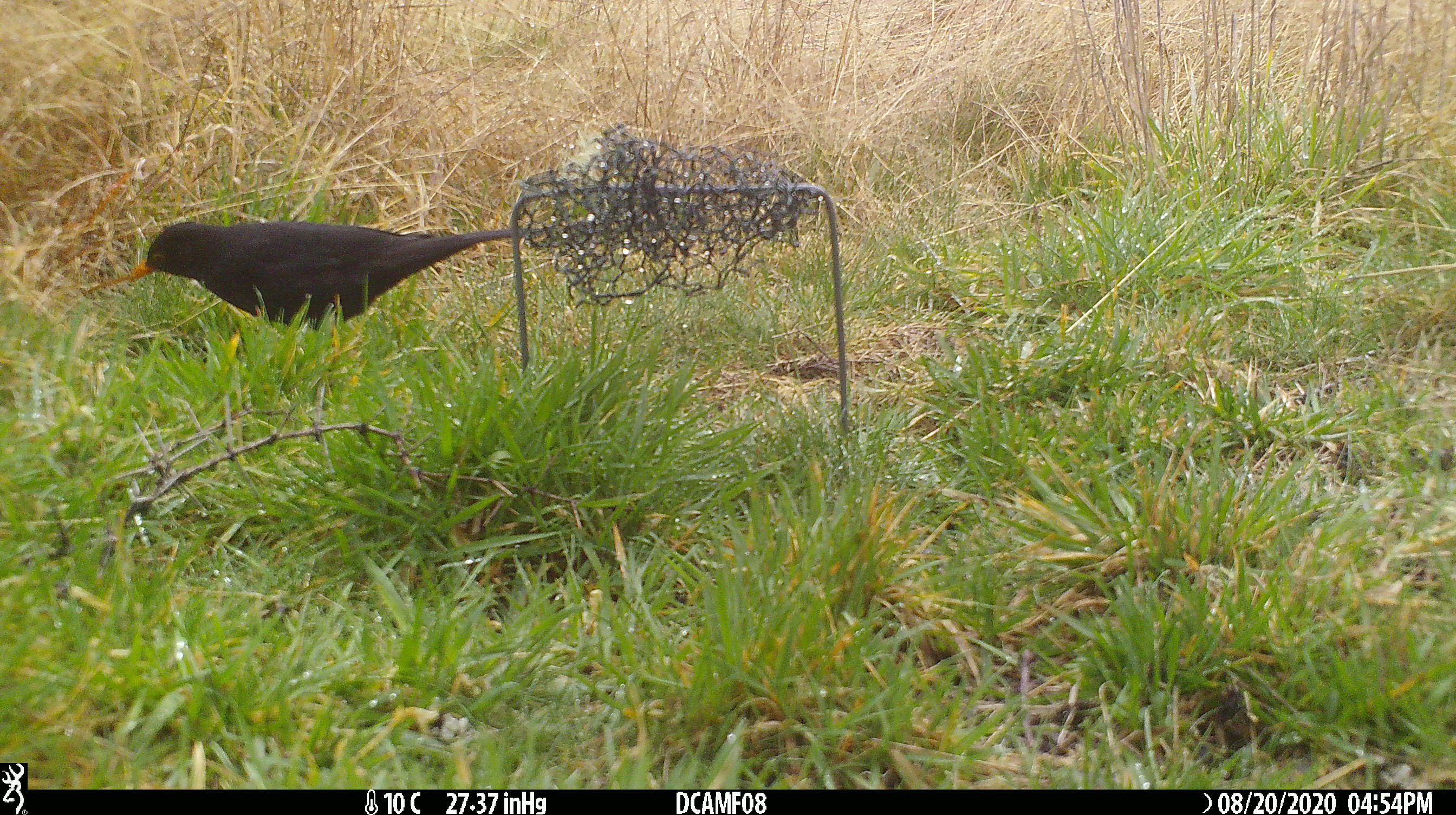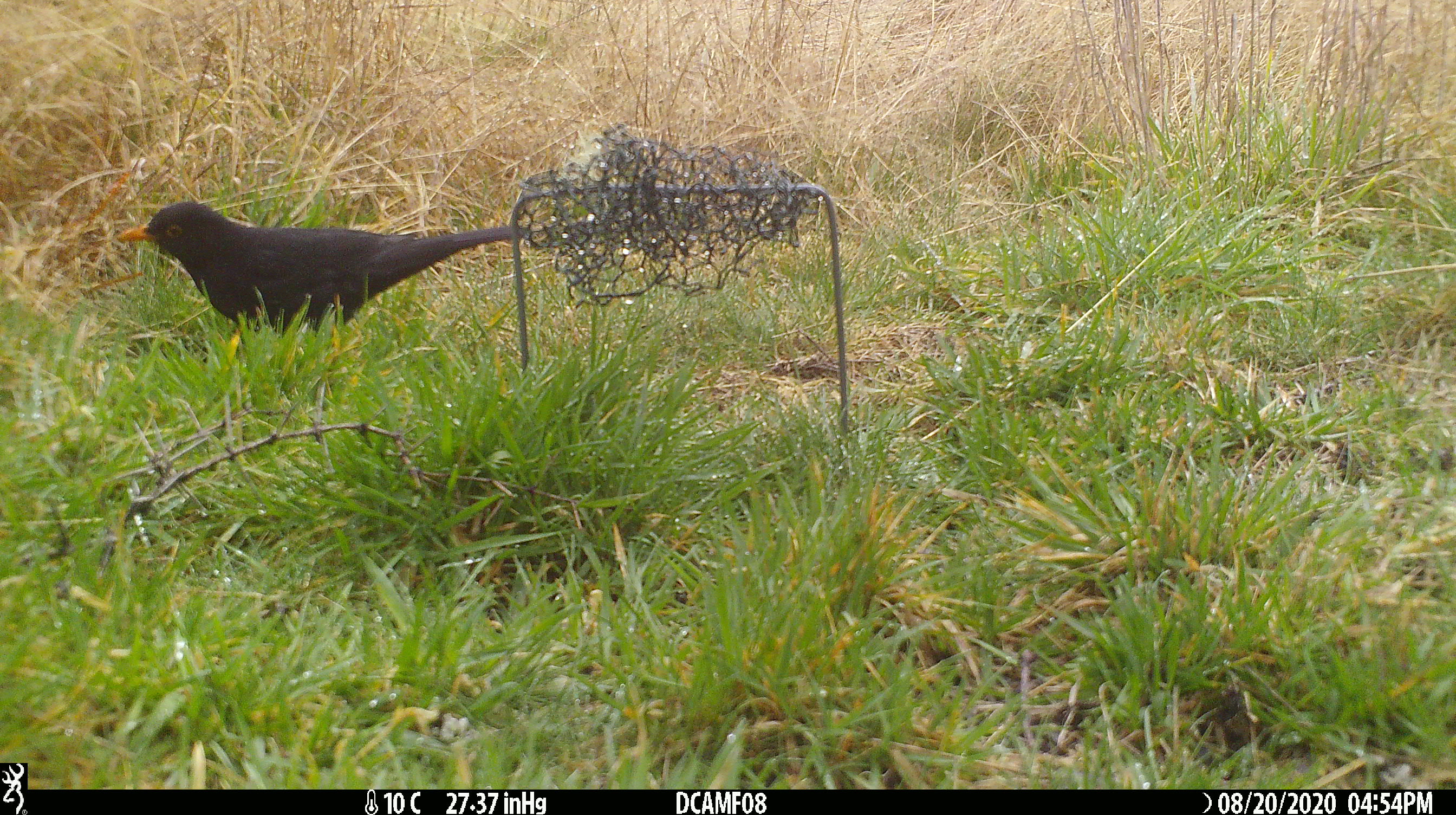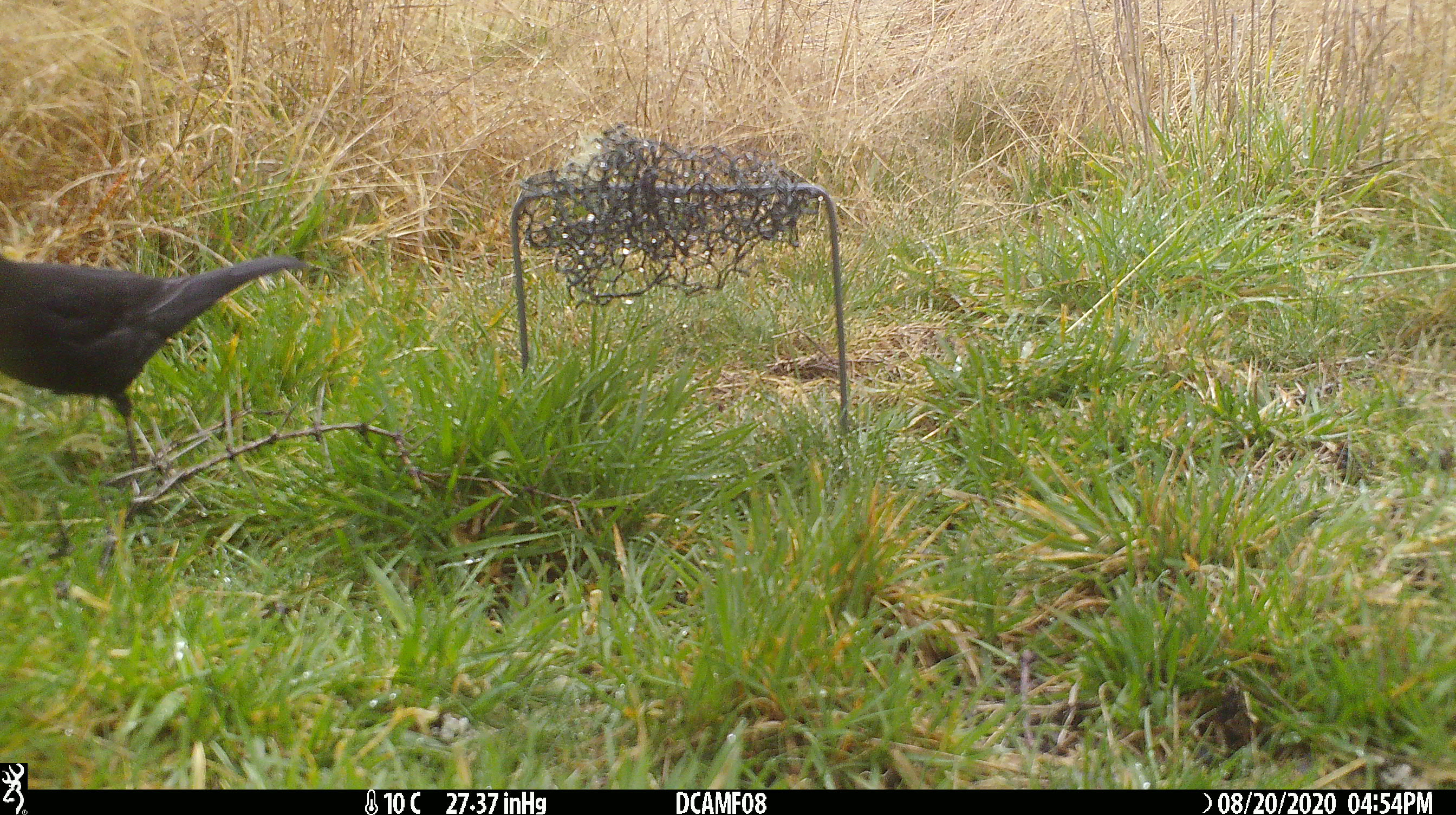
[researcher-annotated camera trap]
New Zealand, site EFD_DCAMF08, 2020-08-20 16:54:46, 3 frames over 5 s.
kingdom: Animalia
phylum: Chordata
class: Aves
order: Passeriformes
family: Turdidae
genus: Turdus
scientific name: Turdus merula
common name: eurasian blackbird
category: blackbird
Blackbird (eurasian blackbird) (Turdus merula).